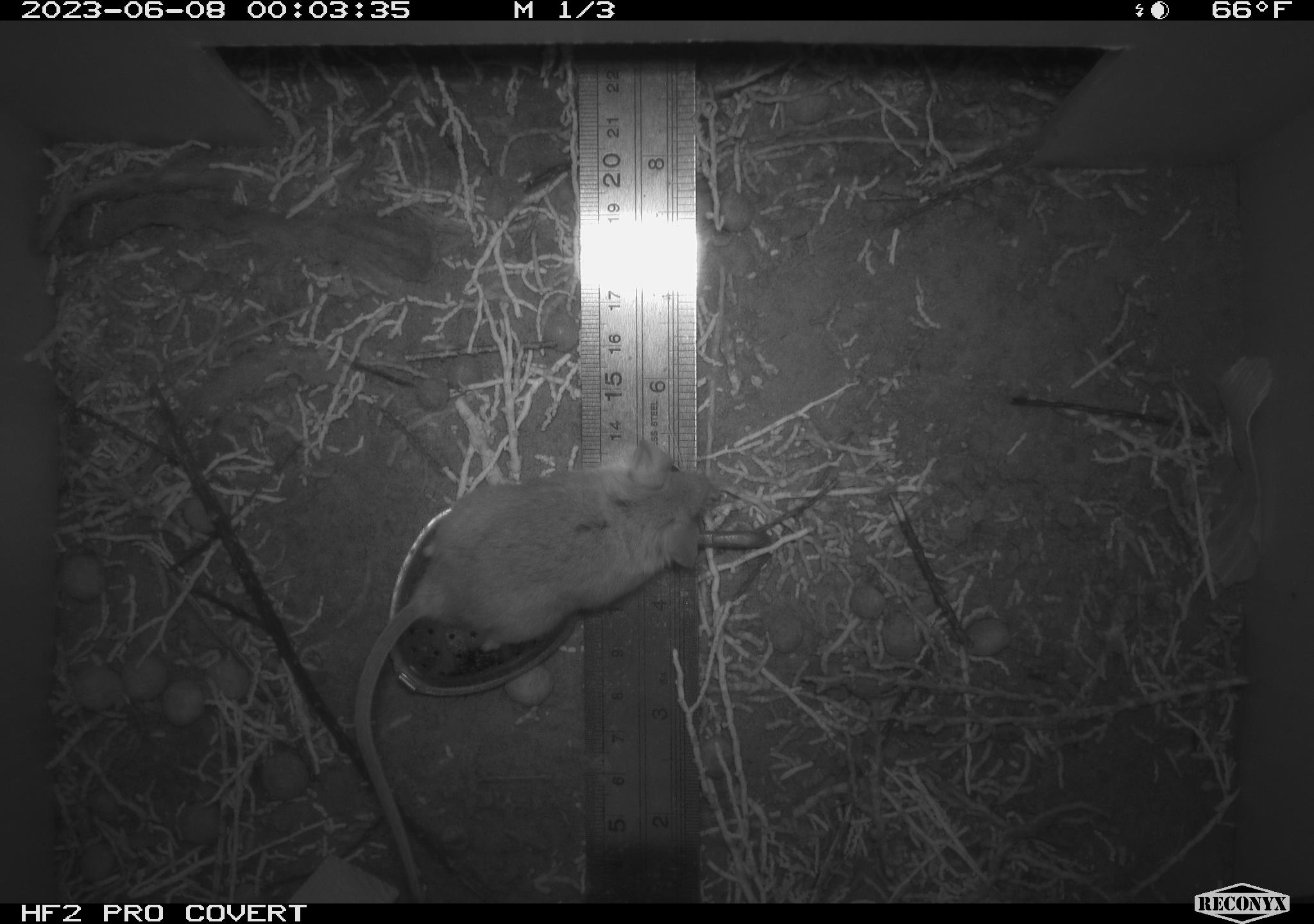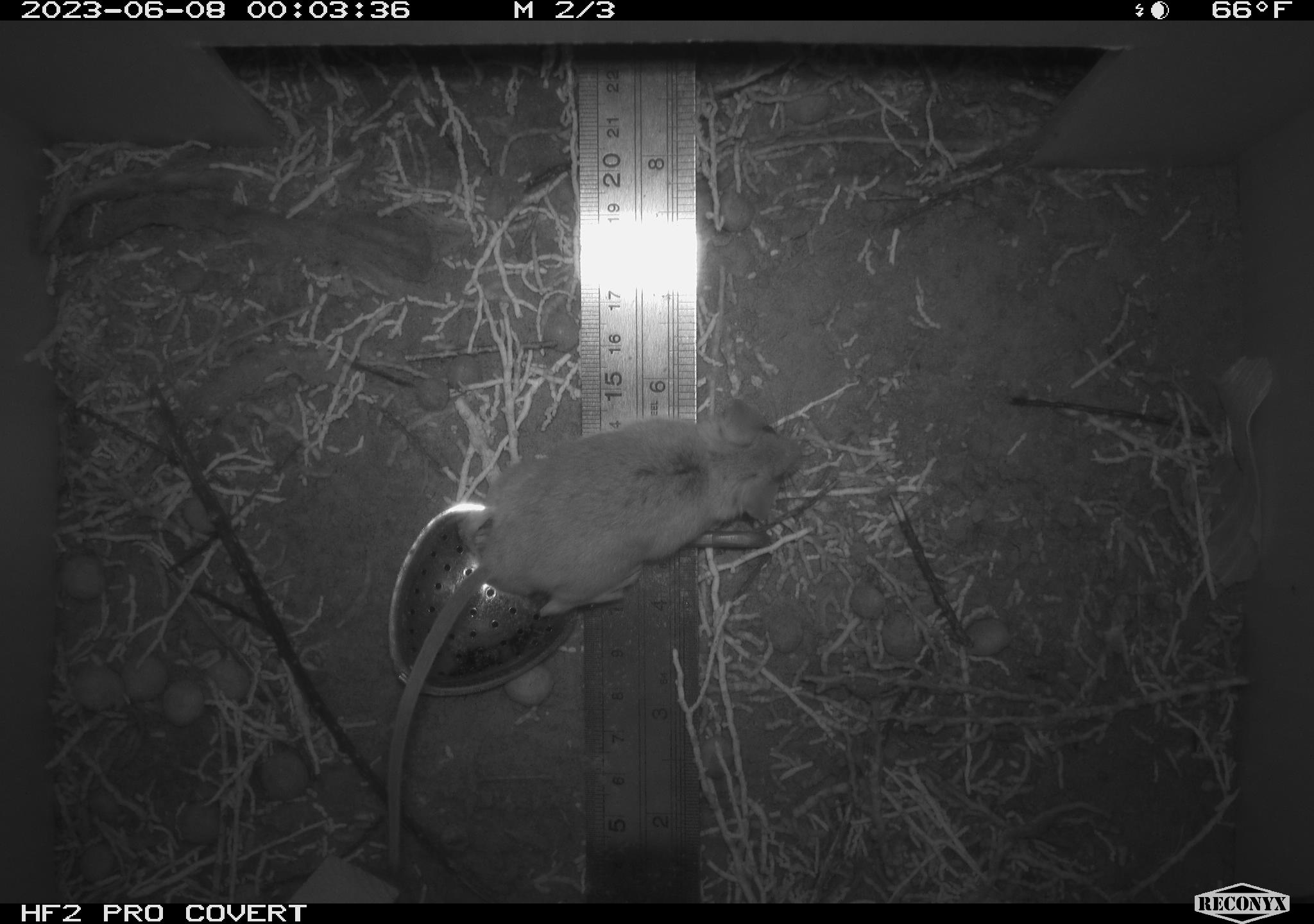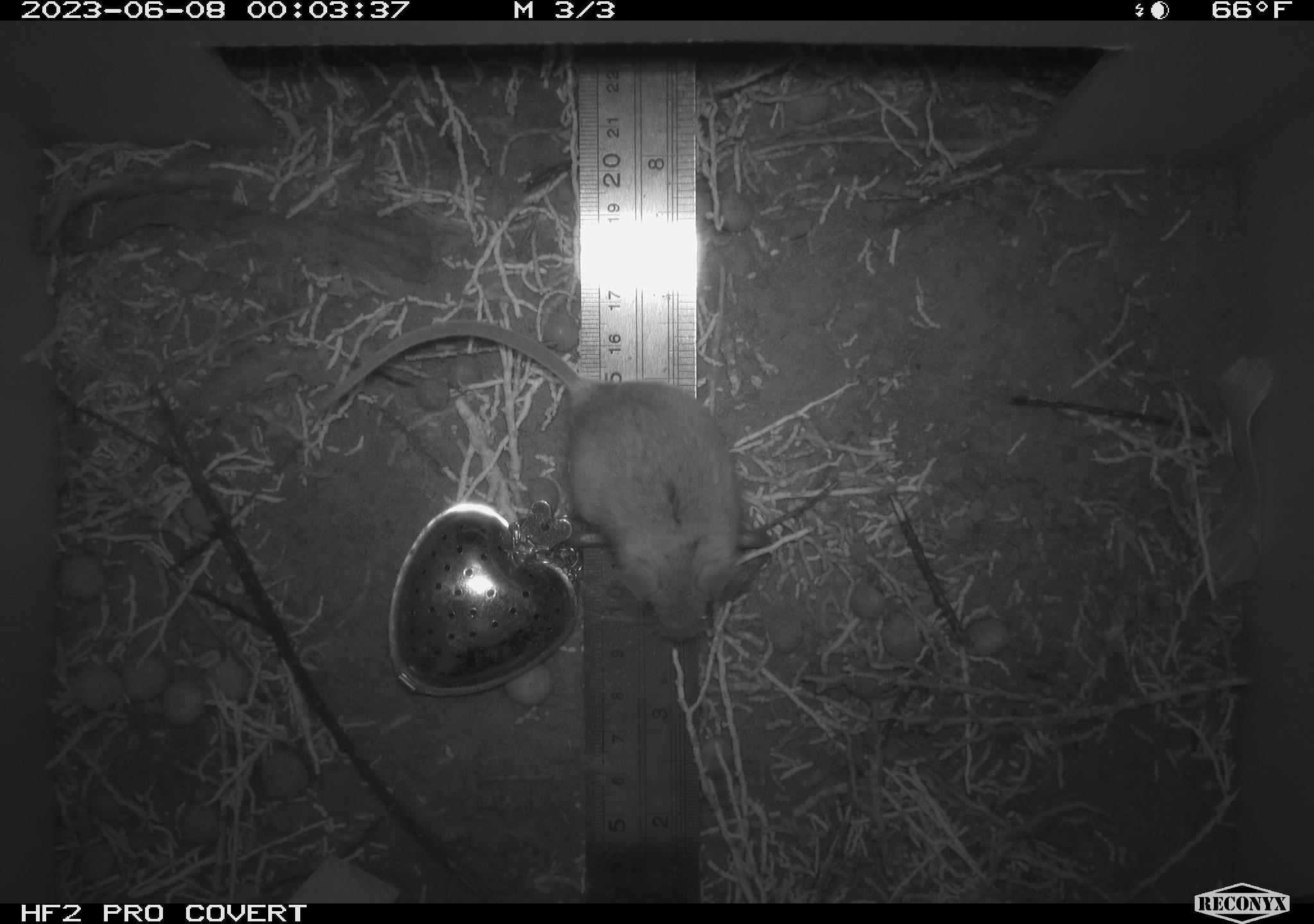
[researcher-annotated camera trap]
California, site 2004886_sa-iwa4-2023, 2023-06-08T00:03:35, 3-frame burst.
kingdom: Animalia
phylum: Chordata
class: Mammalia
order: Rodentia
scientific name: Rodentia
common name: mouse species